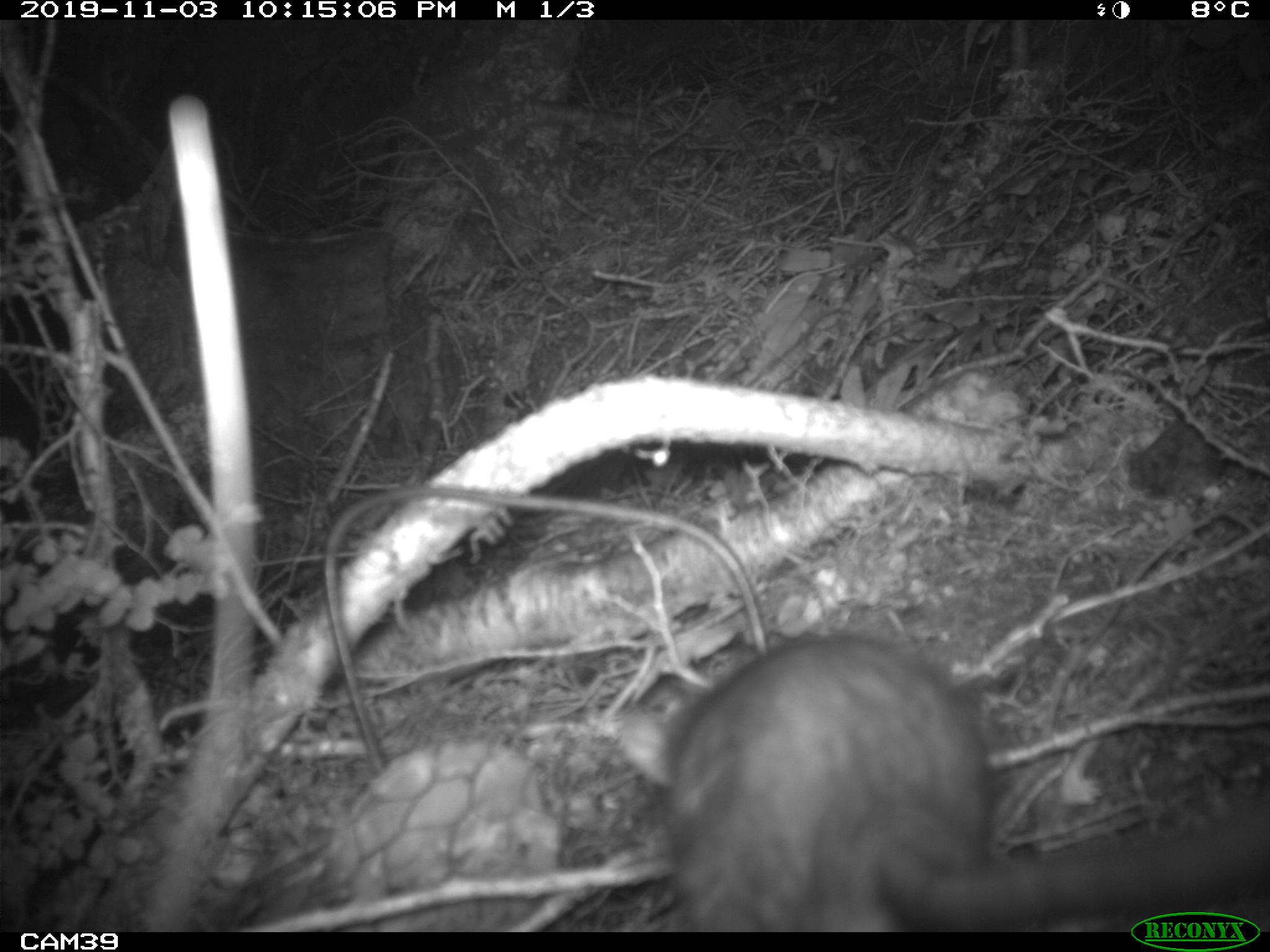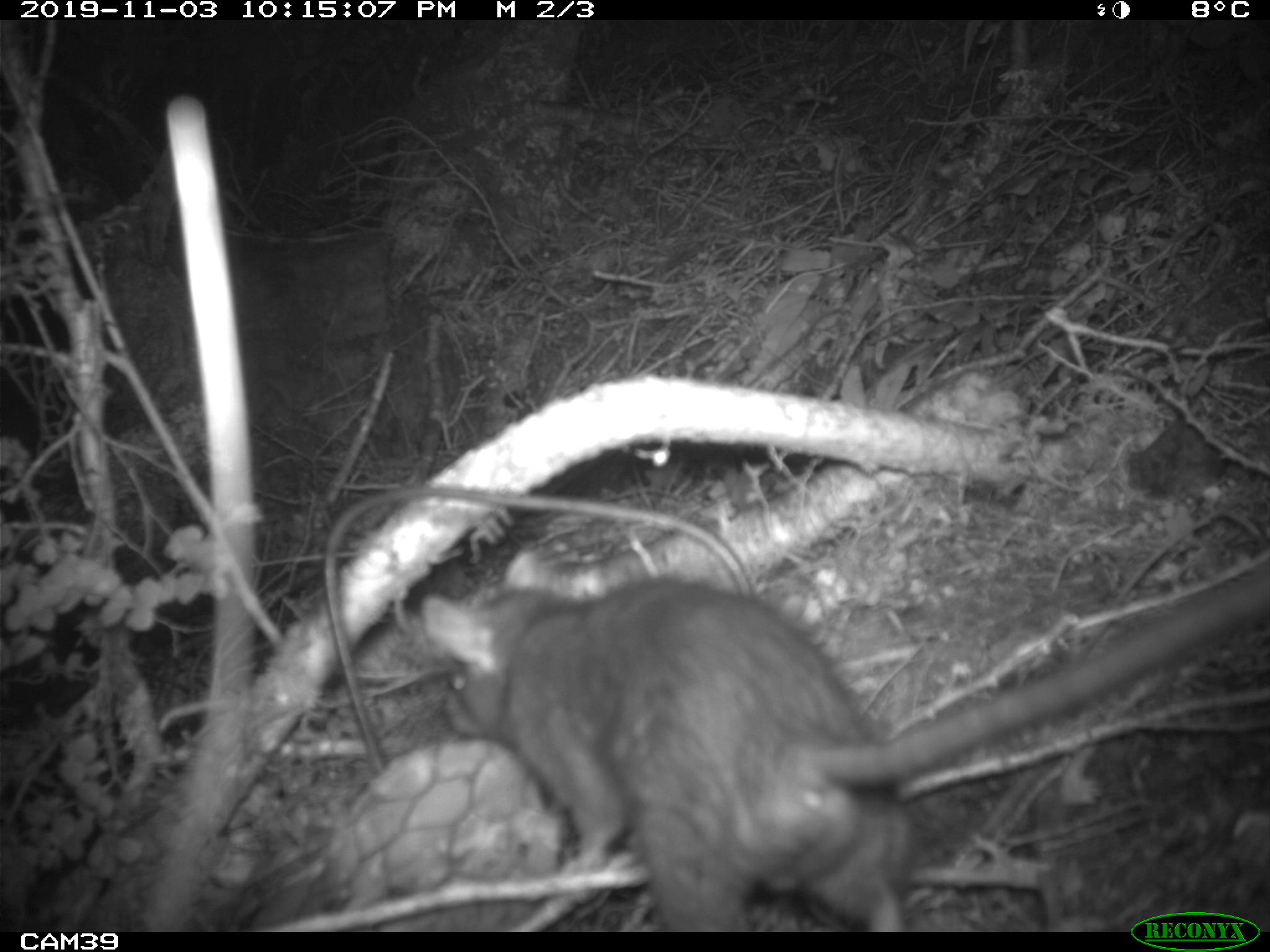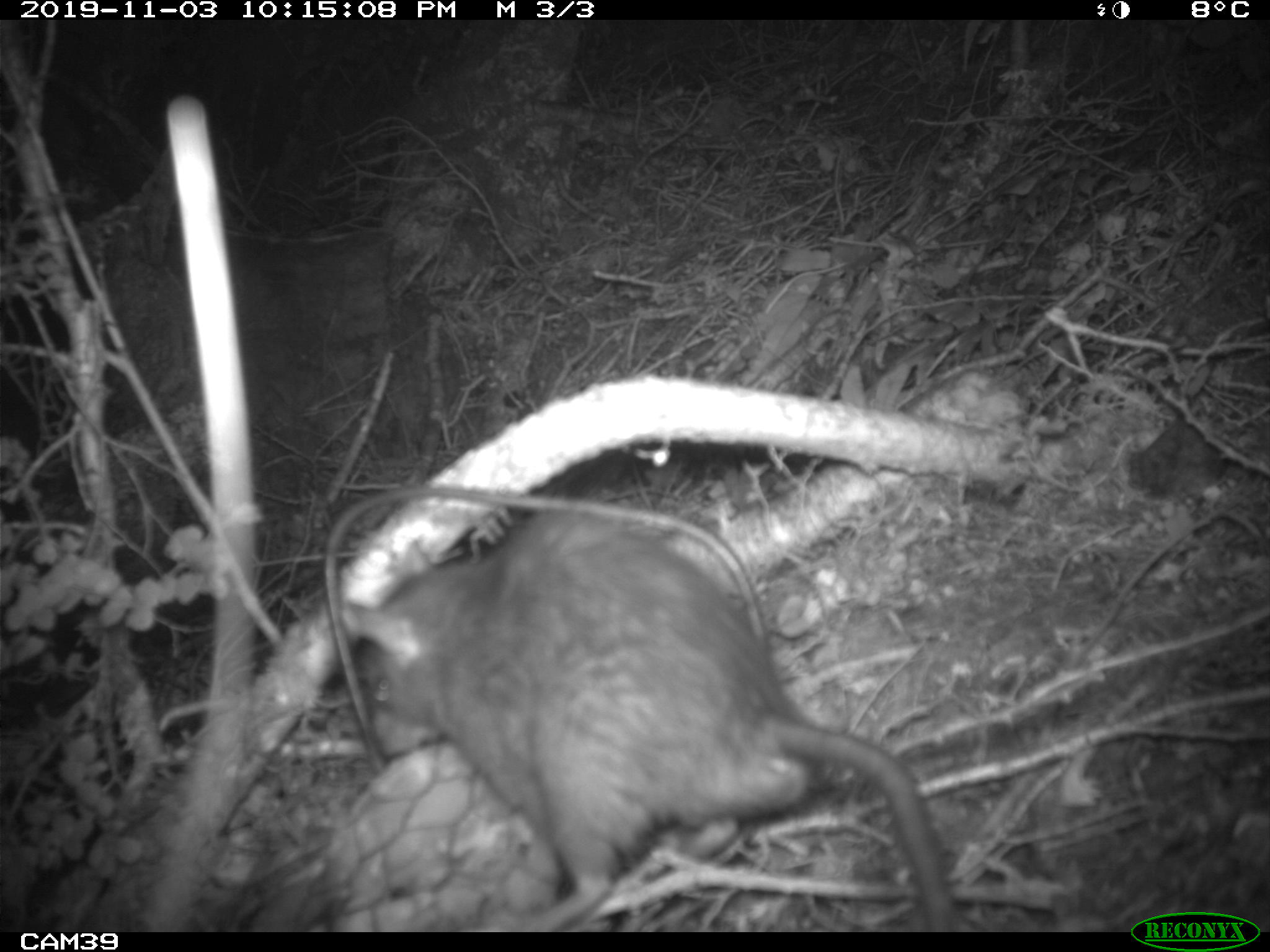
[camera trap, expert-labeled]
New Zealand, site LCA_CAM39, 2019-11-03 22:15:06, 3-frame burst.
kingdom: Animalia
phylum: Chordata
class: Mammalia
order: Rodentia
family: Muridae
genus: Rattus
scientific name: Rattus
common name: rat